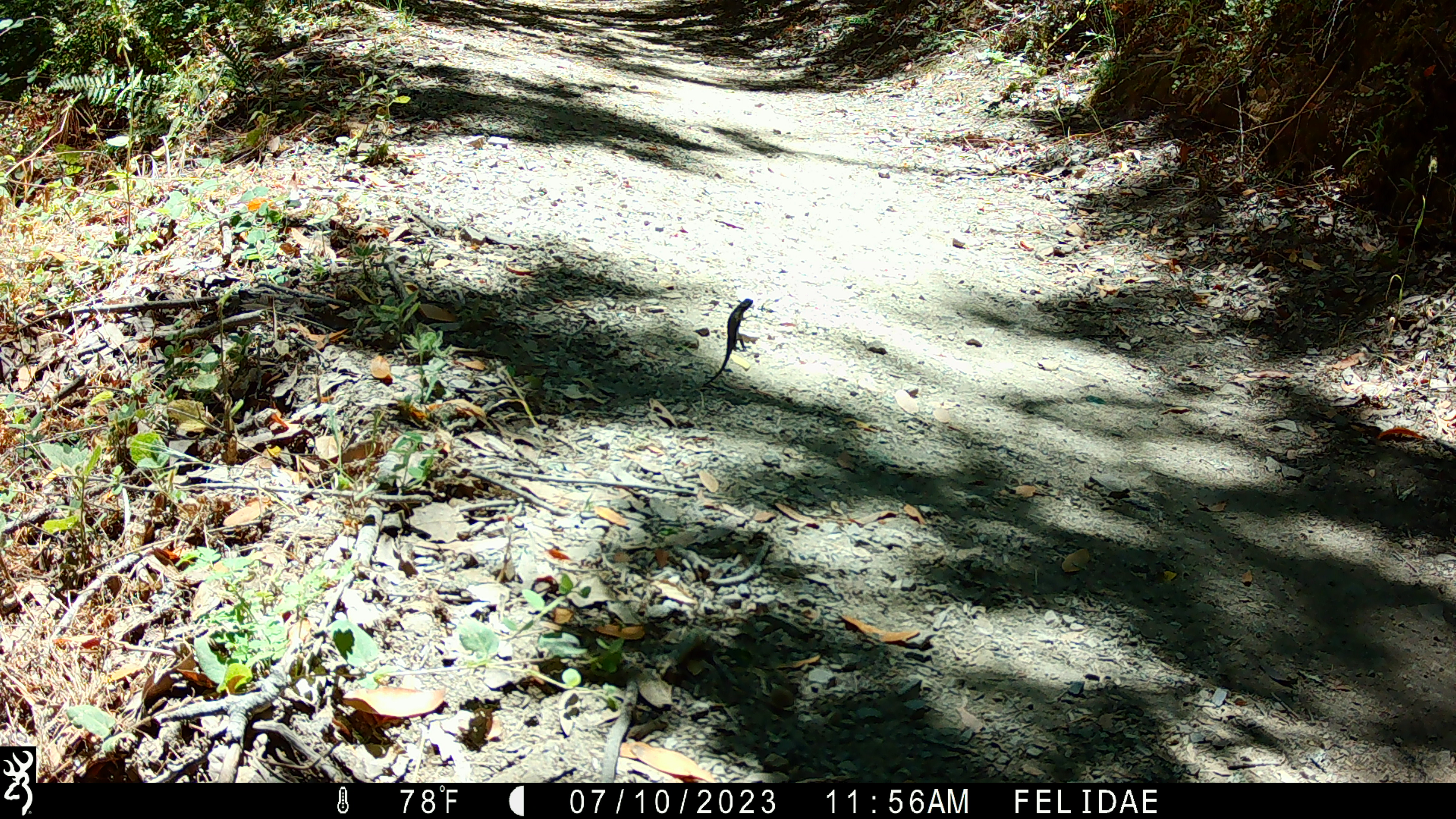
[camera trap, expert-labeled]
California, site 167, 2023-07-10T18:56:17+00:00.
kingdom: Animalia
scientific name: Animalia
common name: reptile